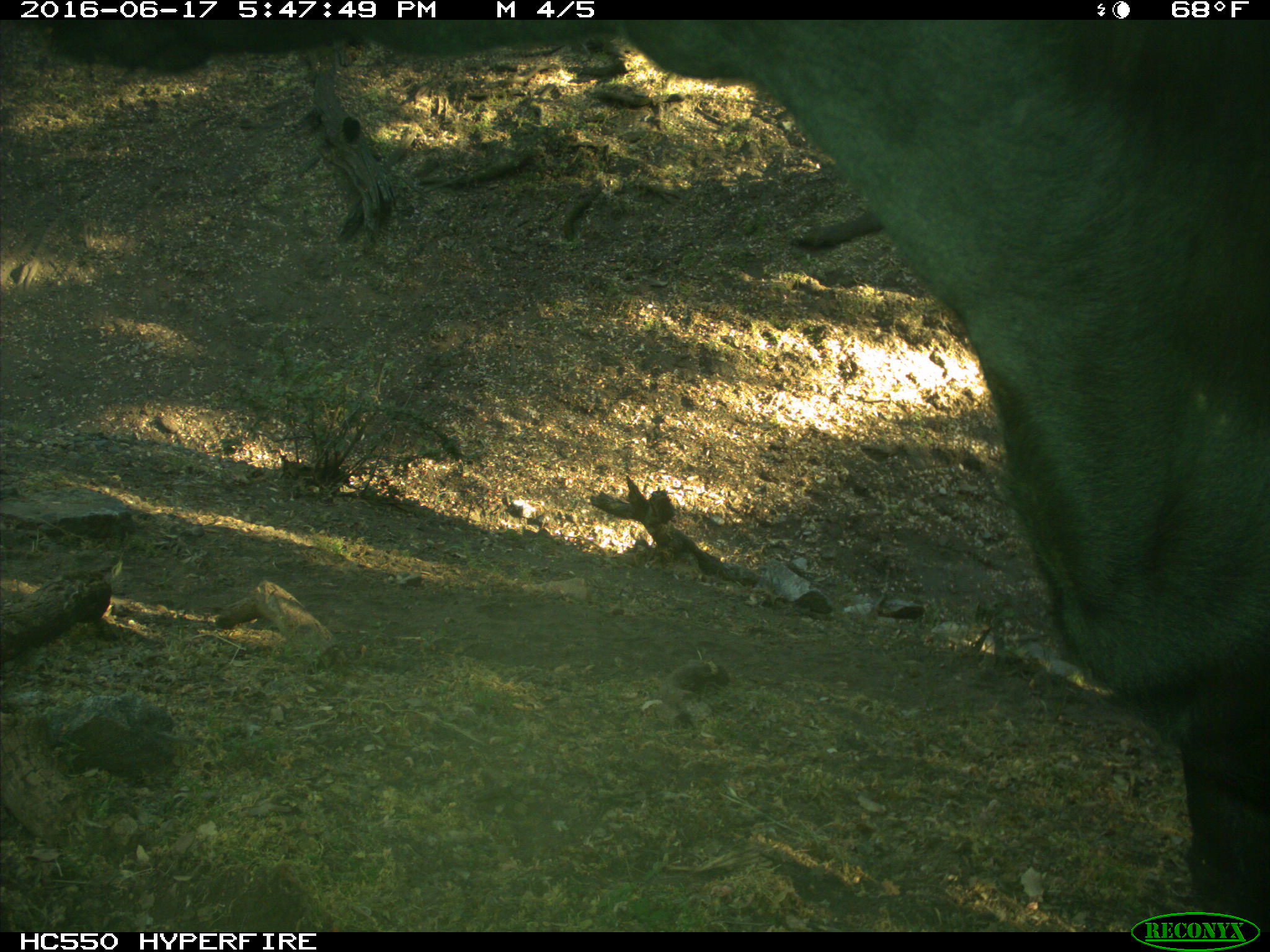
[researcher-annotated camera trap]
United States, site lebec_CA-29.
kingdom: Animalia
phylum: Chordata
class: Mammalia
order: Artiodactyla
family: Bovidae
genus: Bos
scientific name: Bos taurus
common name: domestic cow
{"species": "Bos taurus (domestic cow)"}